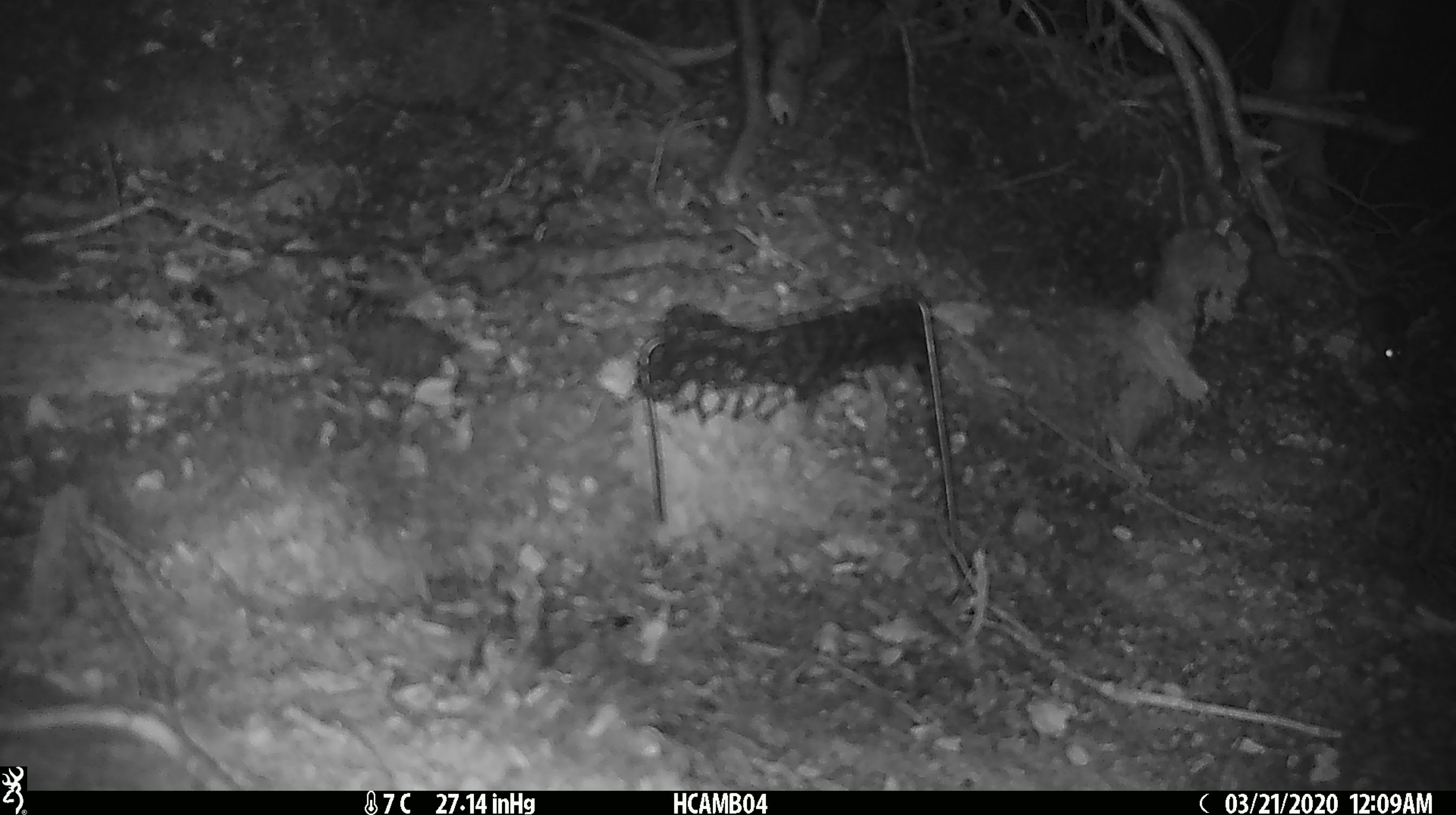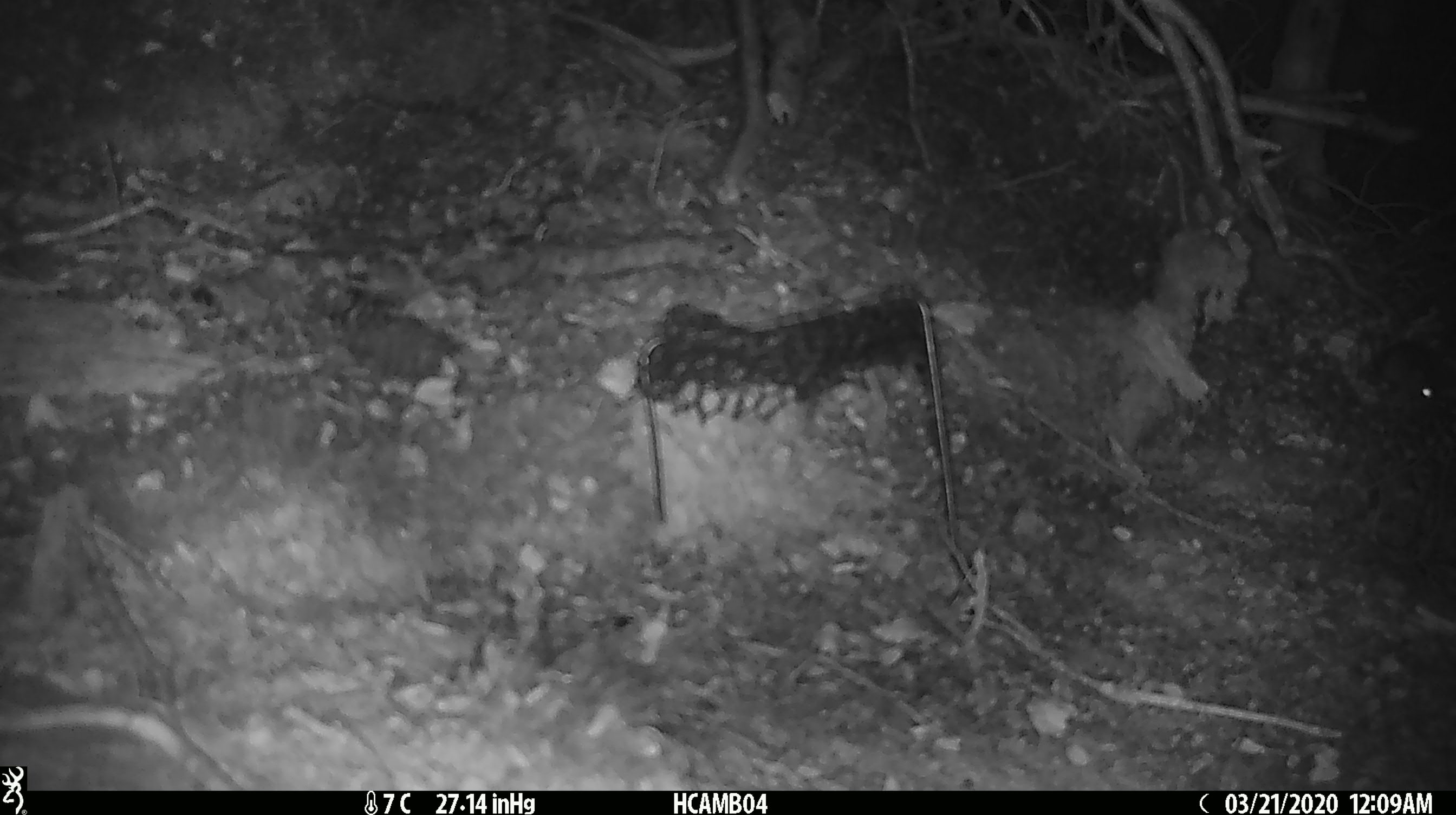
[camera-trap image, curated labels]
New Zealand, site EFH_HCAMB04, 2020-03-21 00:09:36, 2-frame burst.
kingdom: Animalia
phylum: Chordata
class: Mammalia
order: Rodentia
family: Muridae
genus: Mus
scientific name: Mus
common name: mouse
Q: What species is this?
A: Mouse (Mus).